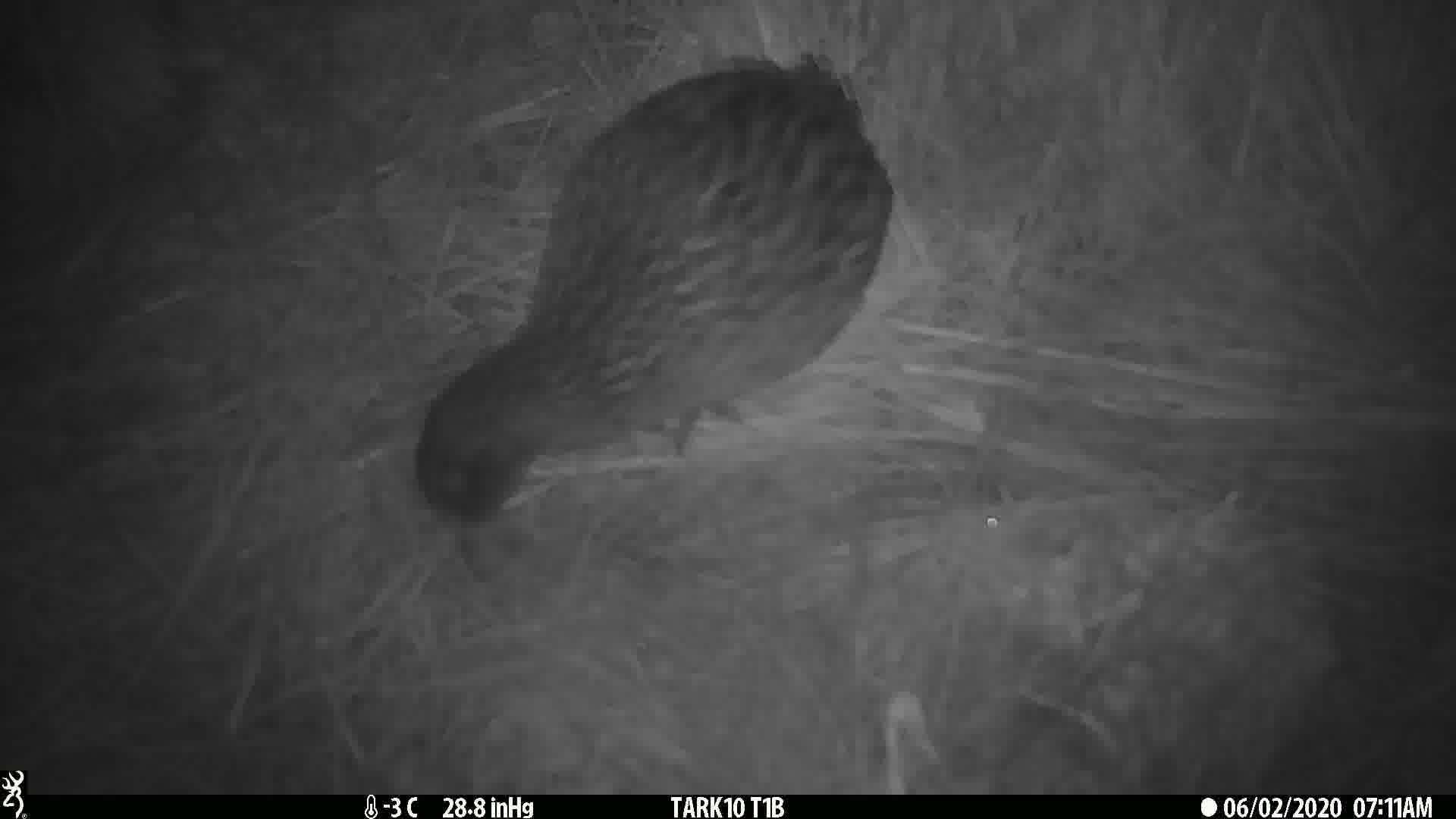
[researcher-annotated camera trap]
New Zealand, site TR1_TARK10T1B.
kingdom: Animalia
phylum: Chordata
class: Aves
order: Gruiformes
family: Rallidae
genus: Gallirallus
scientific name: Gallirallus australis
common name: weka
Weka (Gallirallus australis).